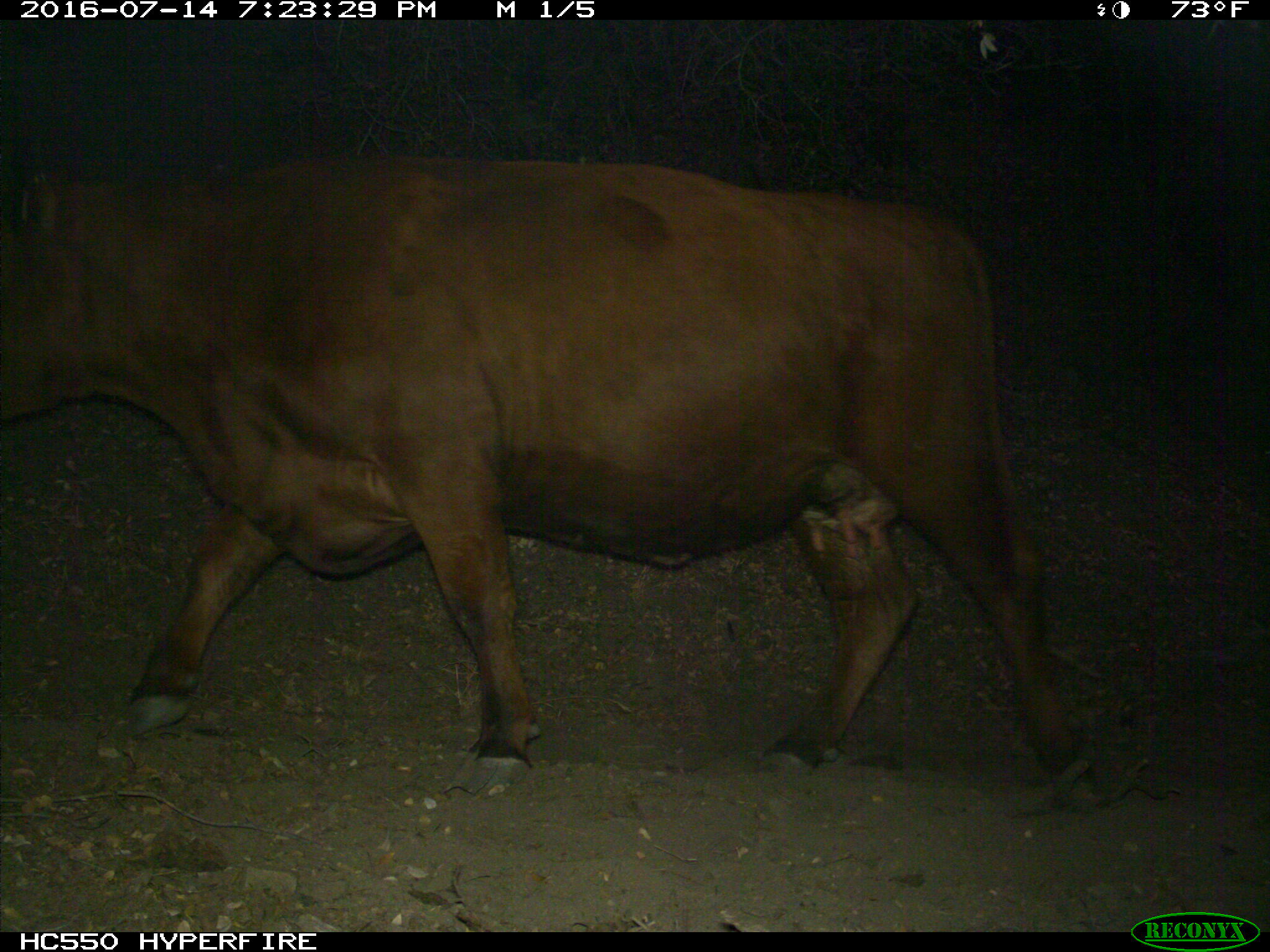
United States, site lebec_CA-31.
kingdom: Animalia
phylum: Chordata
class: Mammalia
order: Artiodactyla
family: Bovidae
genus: Bos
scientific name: Bos taurus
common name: domestic cow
Bos taurus (domestic cow).